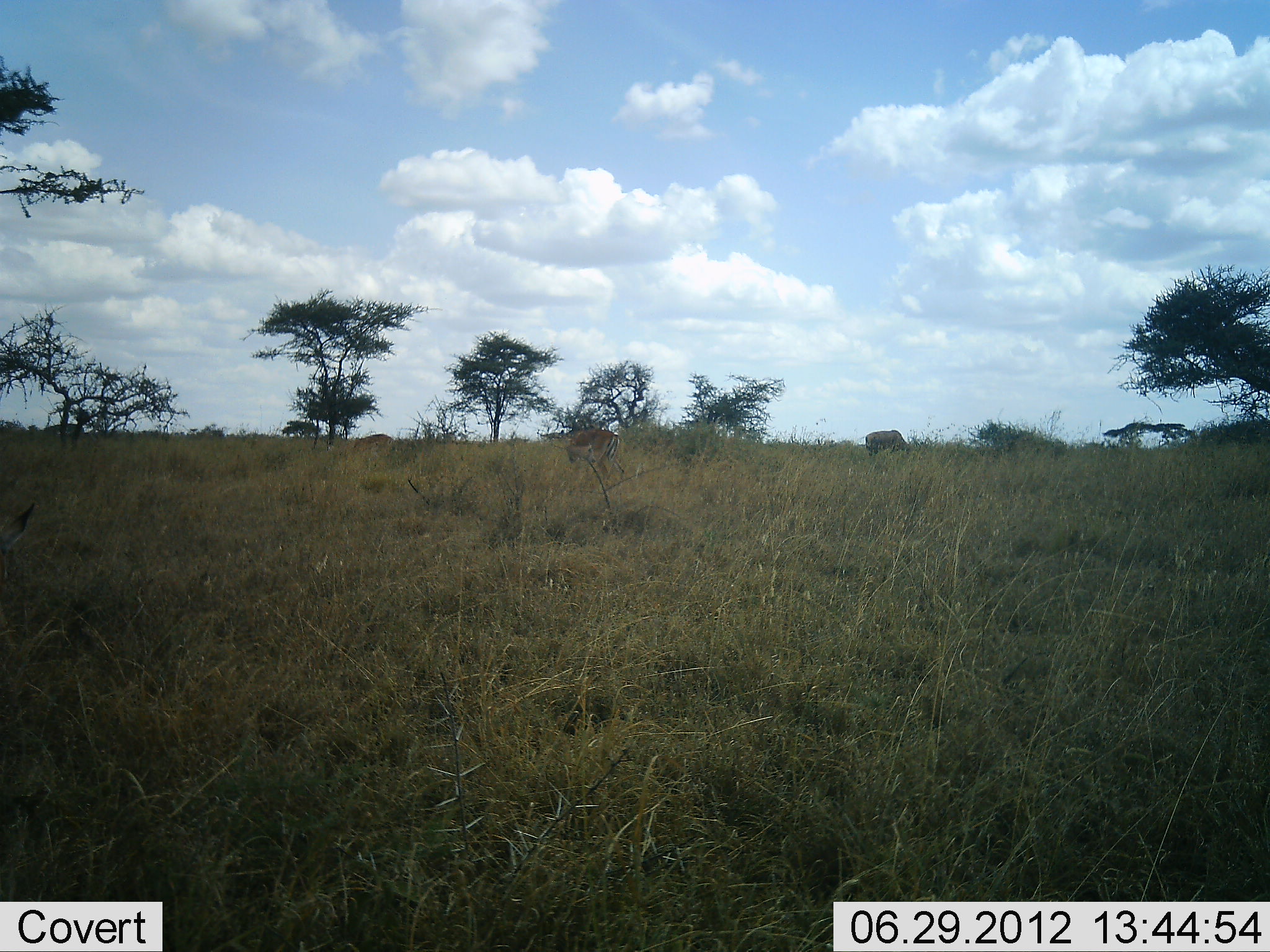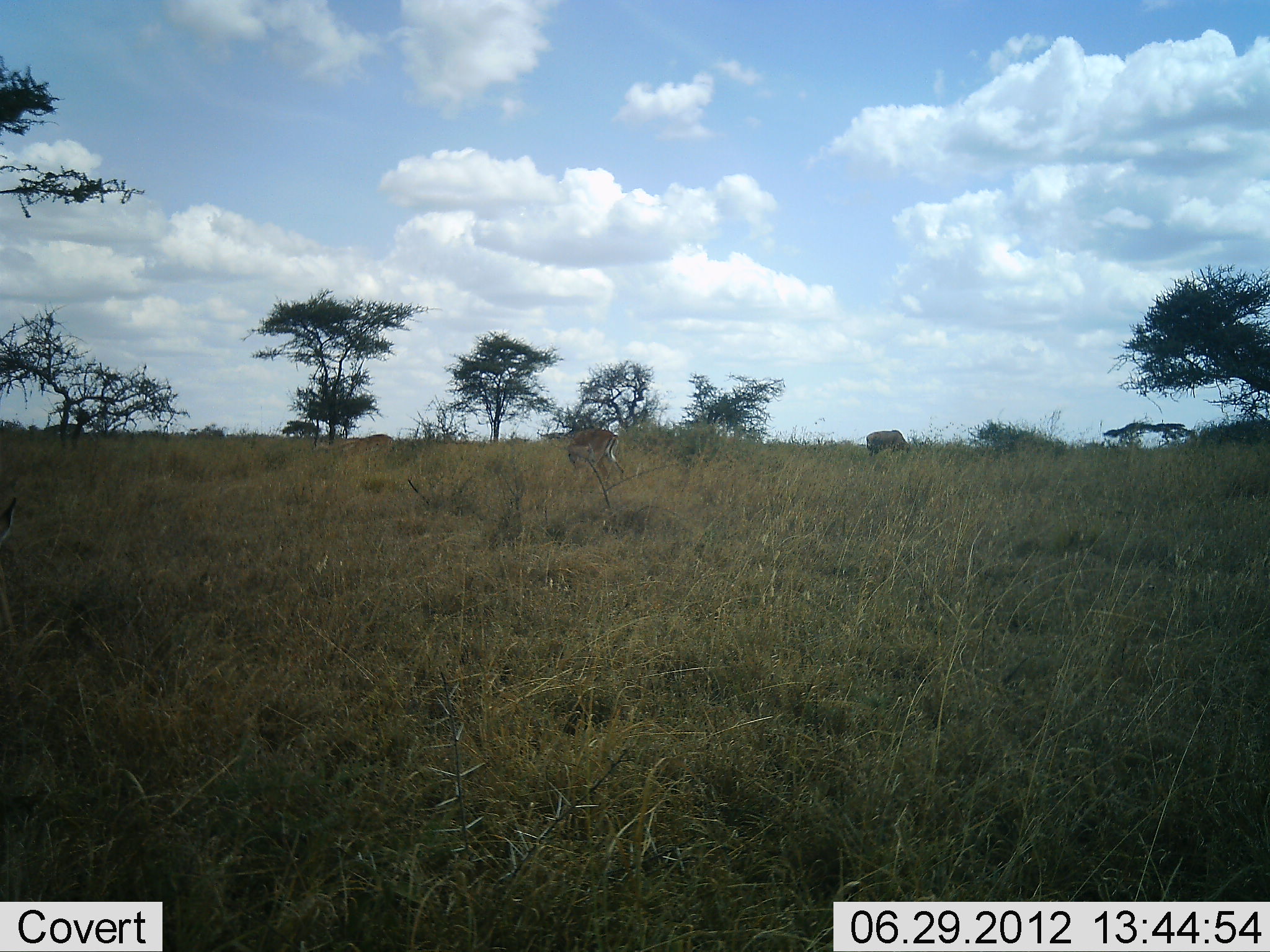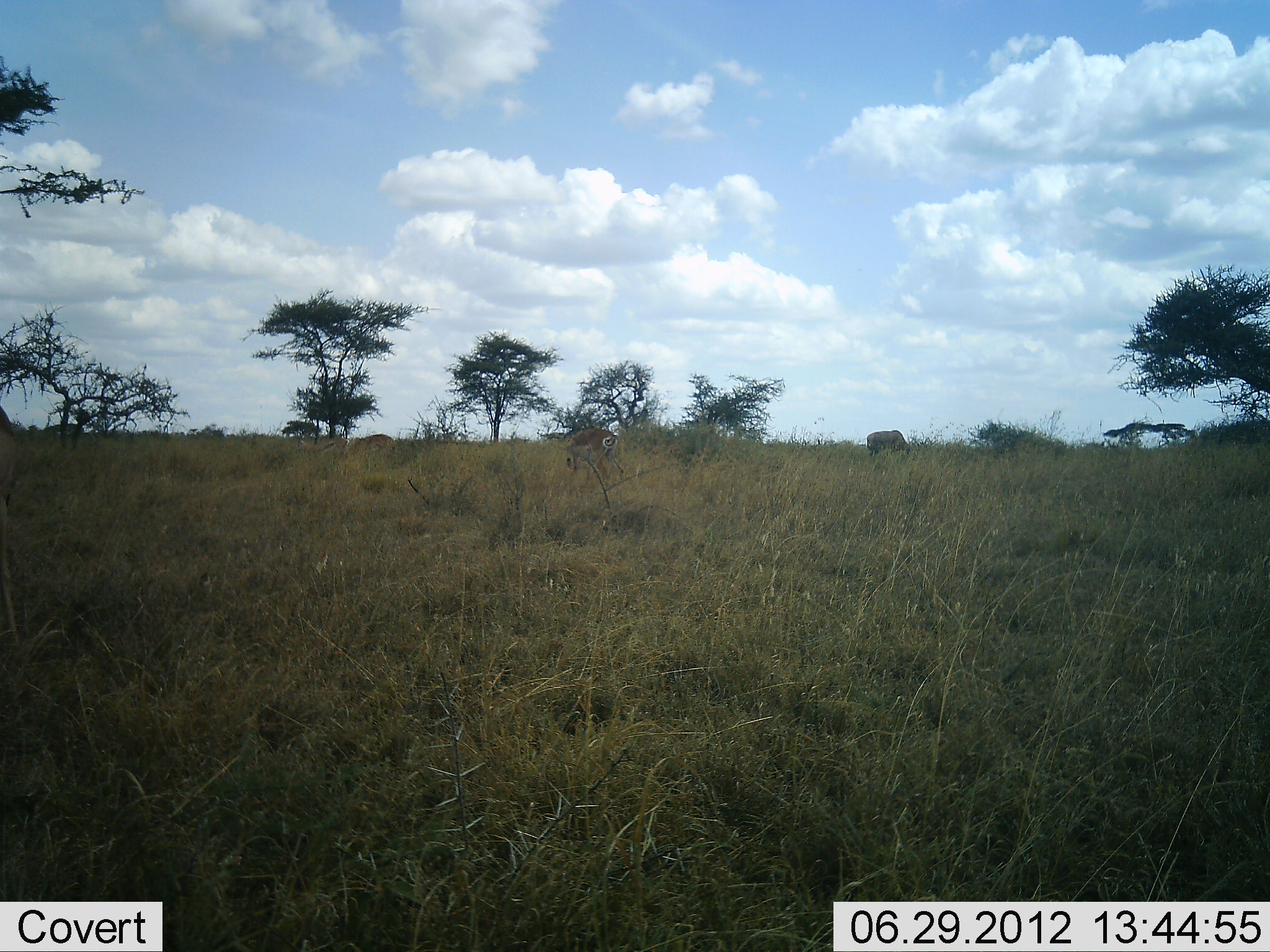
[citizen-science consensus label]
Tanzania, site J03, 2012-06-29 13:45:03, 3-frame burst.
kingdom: Animalia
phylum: Chordata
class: Mammalia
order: Artiodactyla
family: Bovidae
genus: Nanger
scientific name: Nanger granti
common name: grant's gazelle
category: gazellegrants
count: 2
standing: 50%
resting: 0%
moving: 0%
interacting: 0%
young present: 0%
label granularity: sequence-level